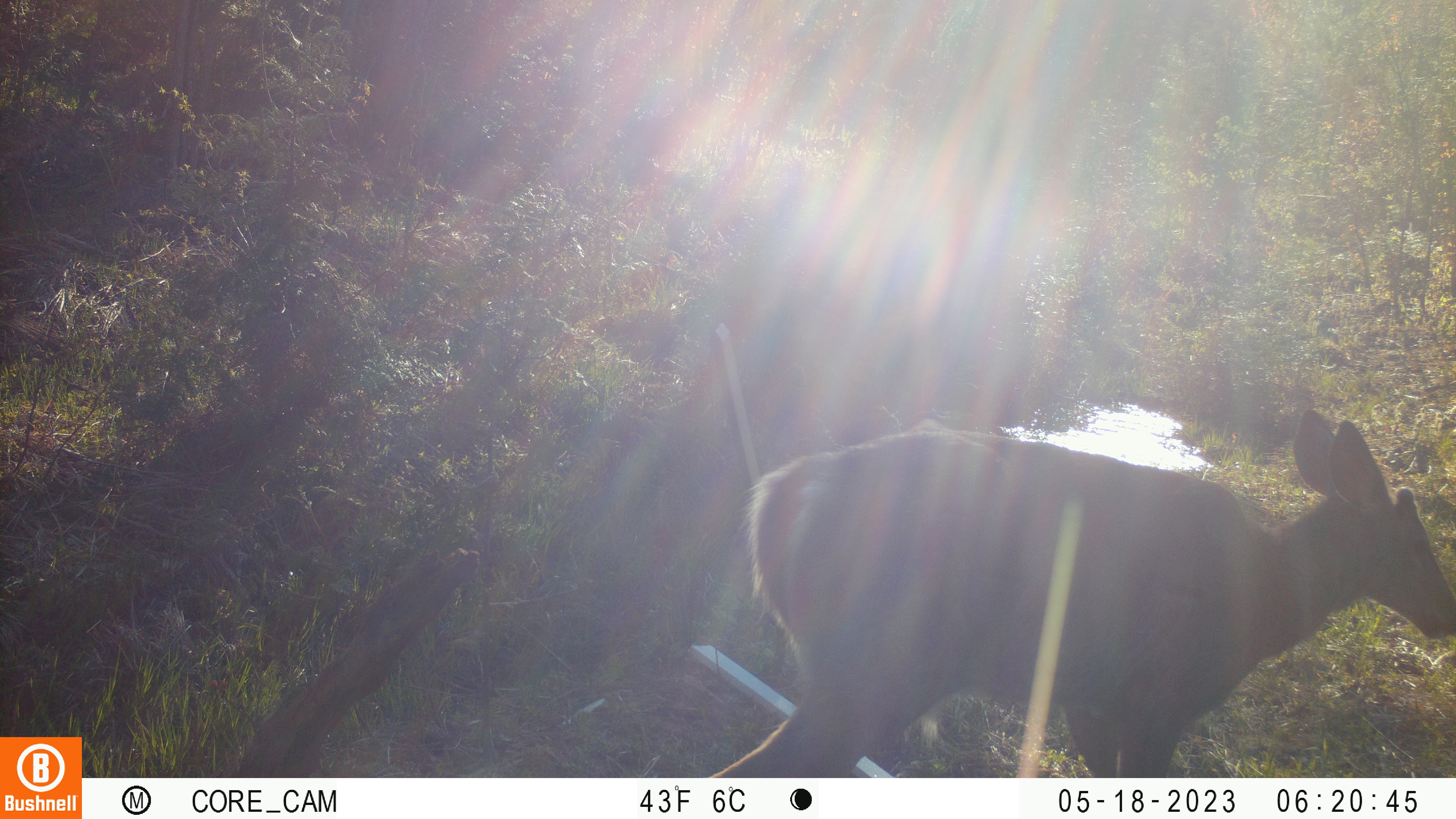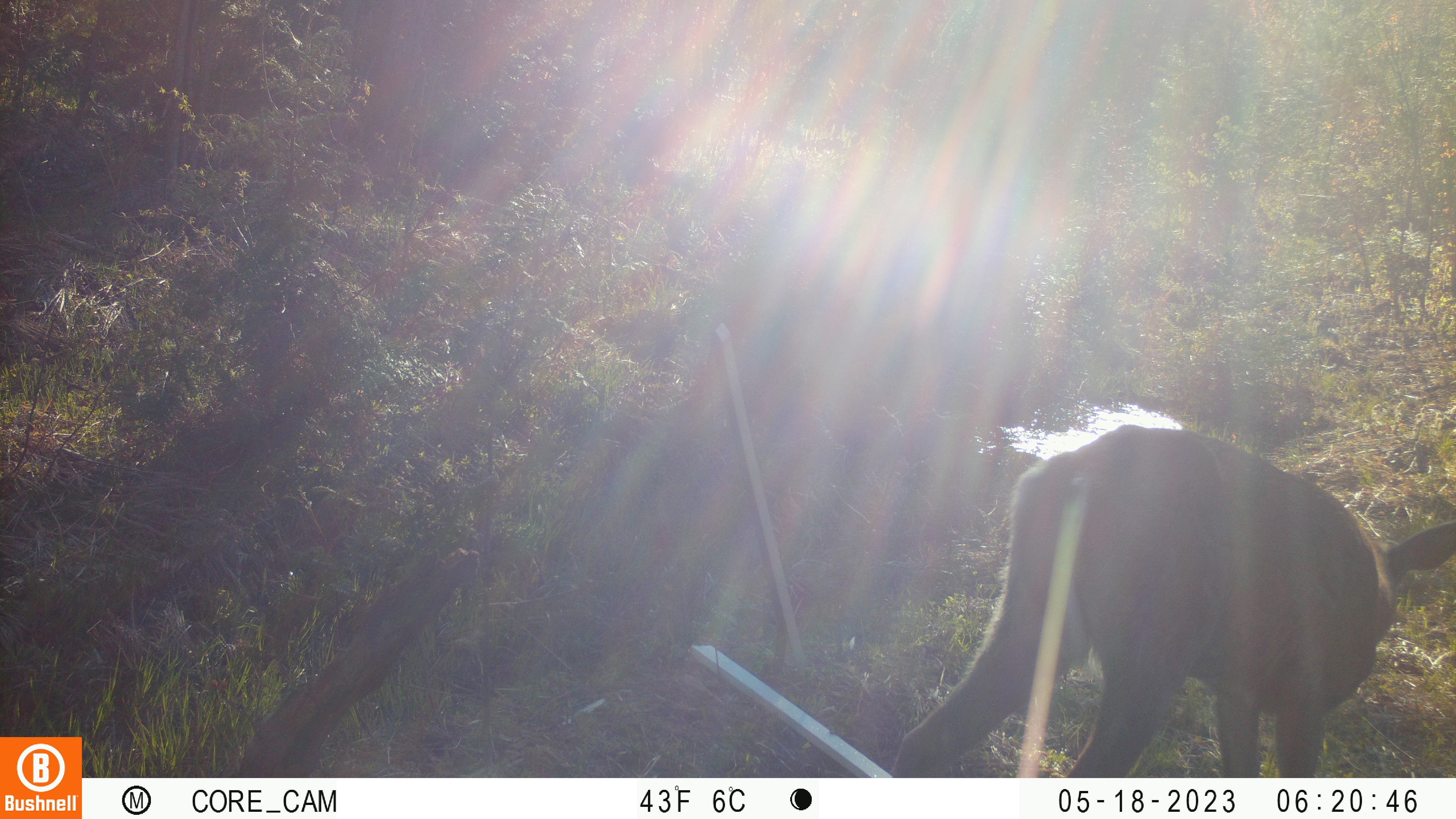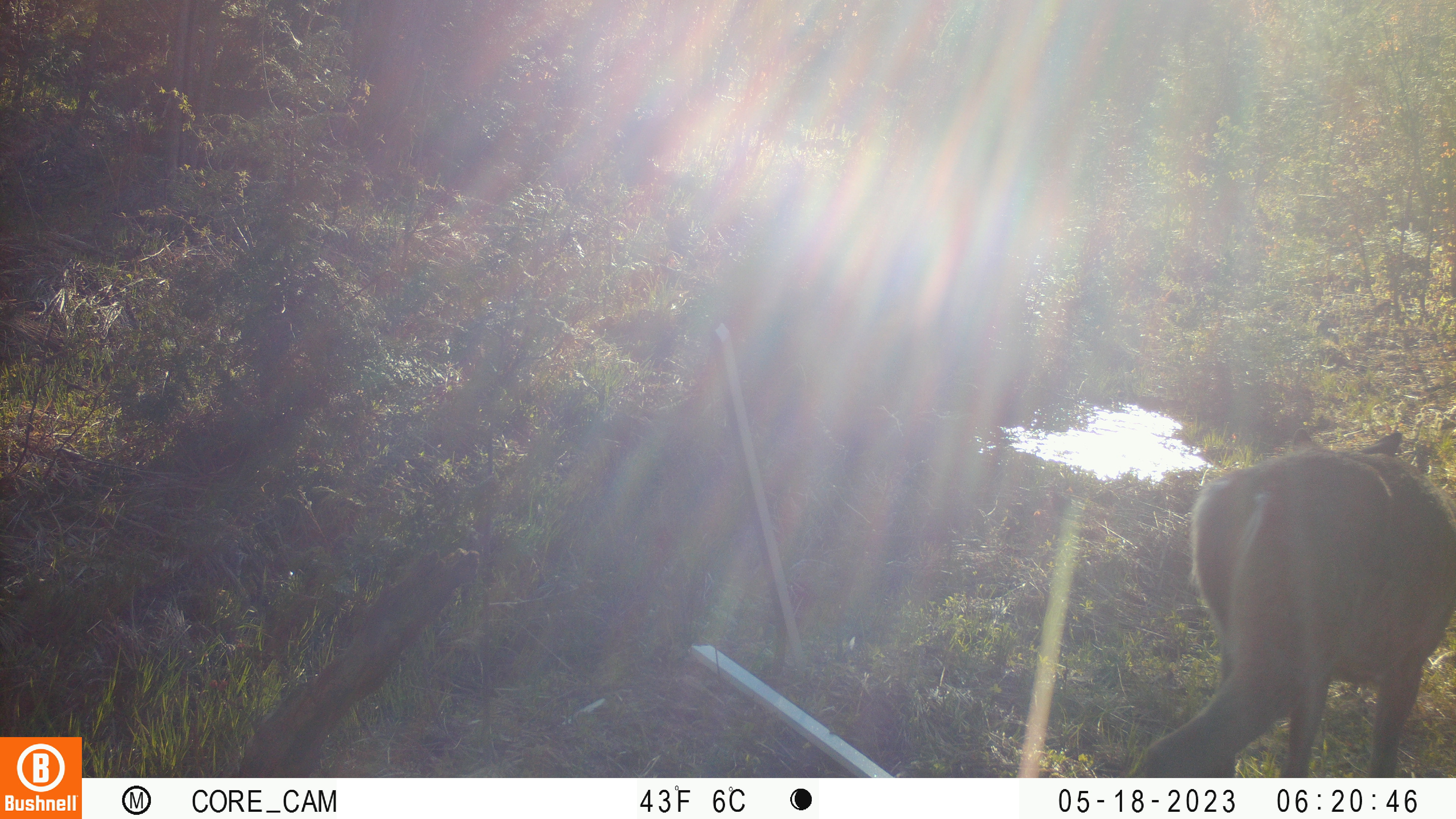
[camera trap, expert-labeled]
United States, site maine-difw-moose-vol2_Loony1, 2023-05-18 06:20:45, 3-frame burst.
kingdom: Animalia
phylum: Chordata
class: Mammalia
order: Artiodactyla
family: Cervidae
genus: Odocoileus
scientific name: Odocoileus virginianus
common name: white-tailed deer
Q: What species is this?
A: White-tailed deer (Odocoileus virginianus).